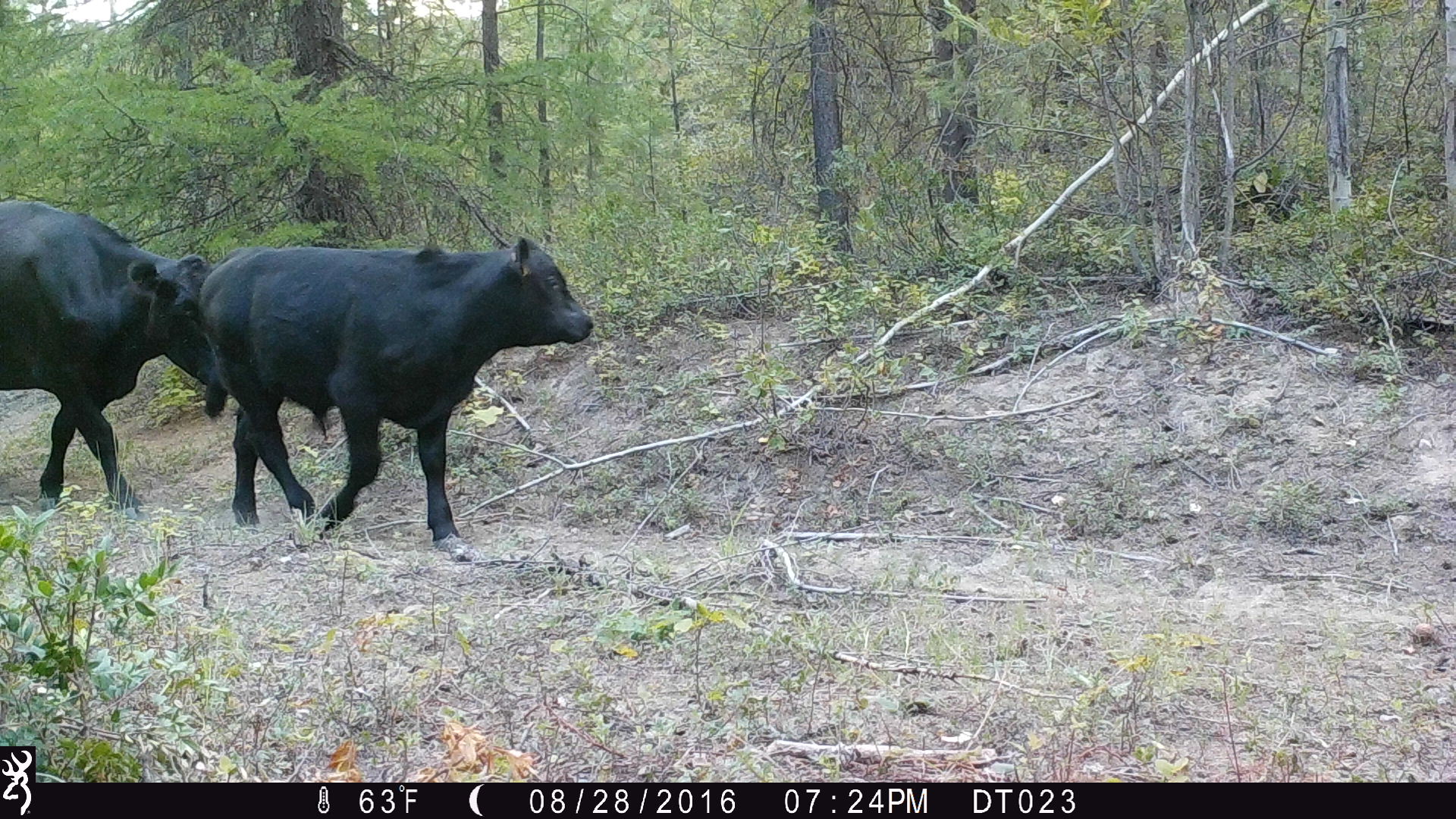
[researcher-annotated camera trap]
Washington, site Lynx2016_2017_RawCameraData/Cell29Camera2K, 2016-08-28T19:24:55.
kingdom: Animalia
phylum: Chordata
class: Mammalia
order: Artiodactyla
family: Bovidae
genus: Bos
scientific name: Bos taurus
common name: domestic cattle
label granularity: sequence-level